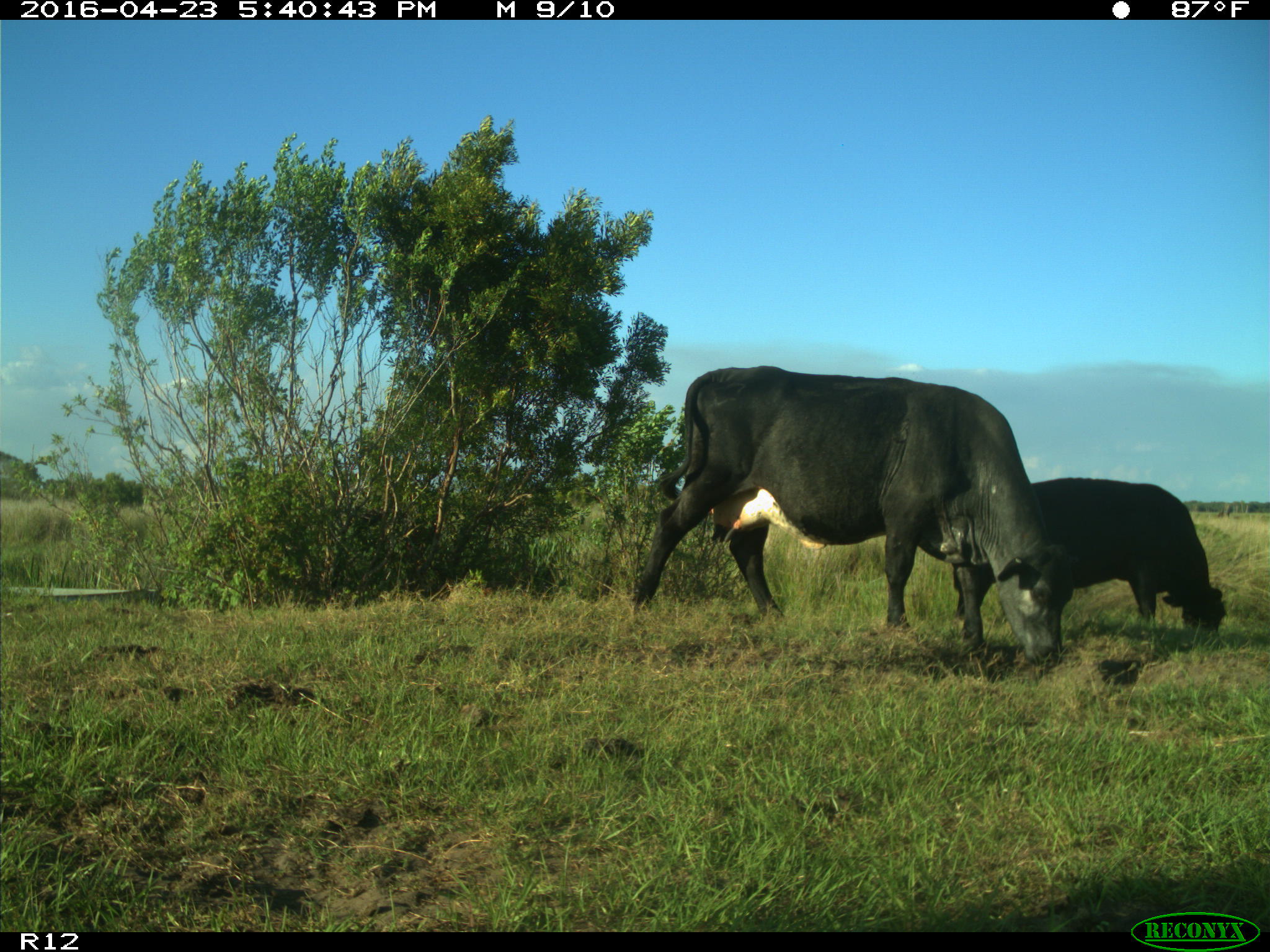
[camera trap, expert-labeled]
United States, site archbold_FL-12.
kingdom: Animalia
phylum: Chordata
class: Mammalia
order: Artiodactyla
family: Bovidae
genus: Bos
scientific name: Bos taurus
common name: domestic cow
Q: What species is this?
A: Bos taurus (domestic cow).